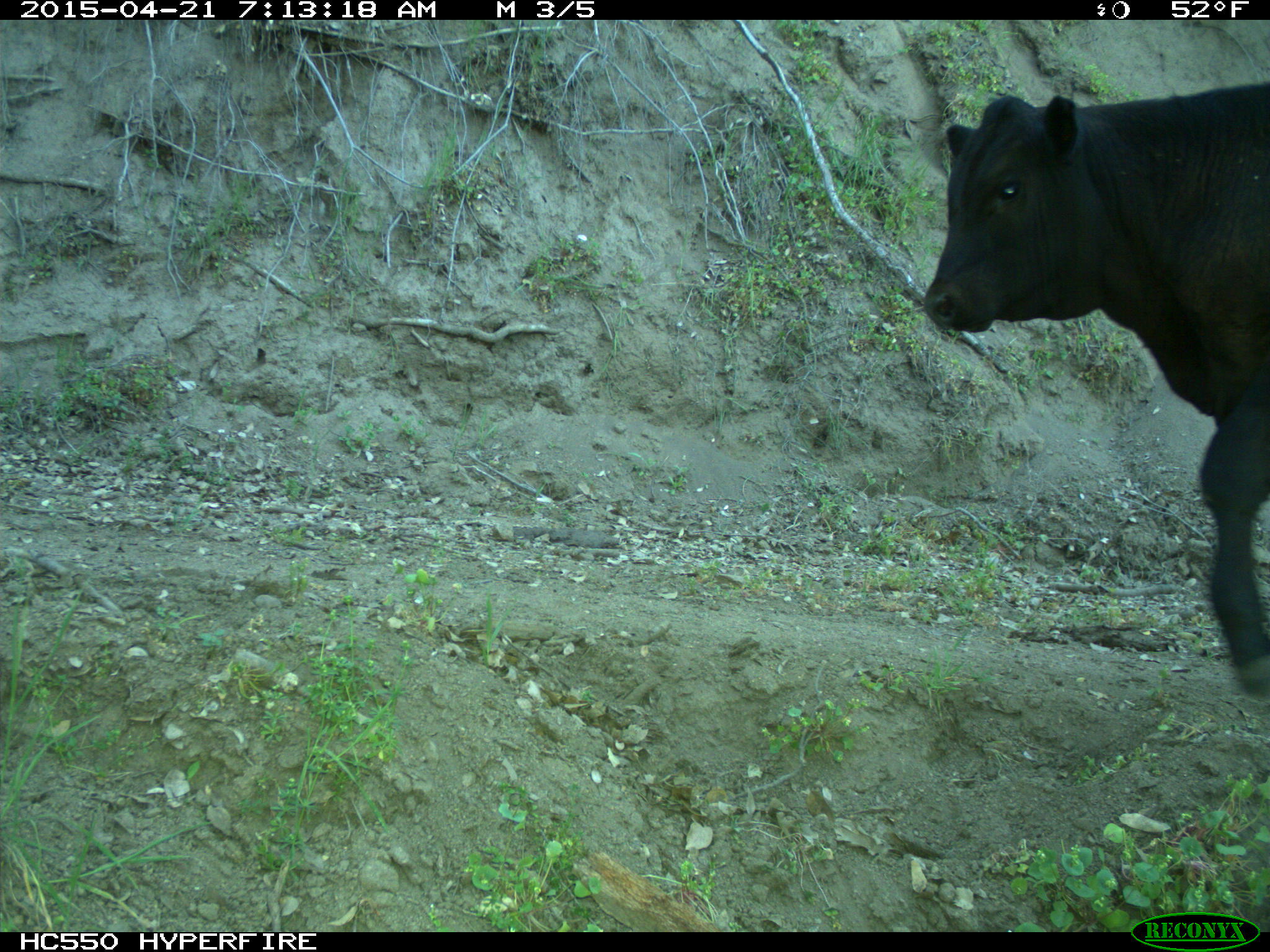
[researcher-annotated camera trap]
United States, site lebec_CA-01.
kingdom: Animalia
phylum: Chordata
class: Mammalia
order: Artiodactyla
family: Bovidae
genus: Bos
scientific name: Bos taurus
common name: domestic cow